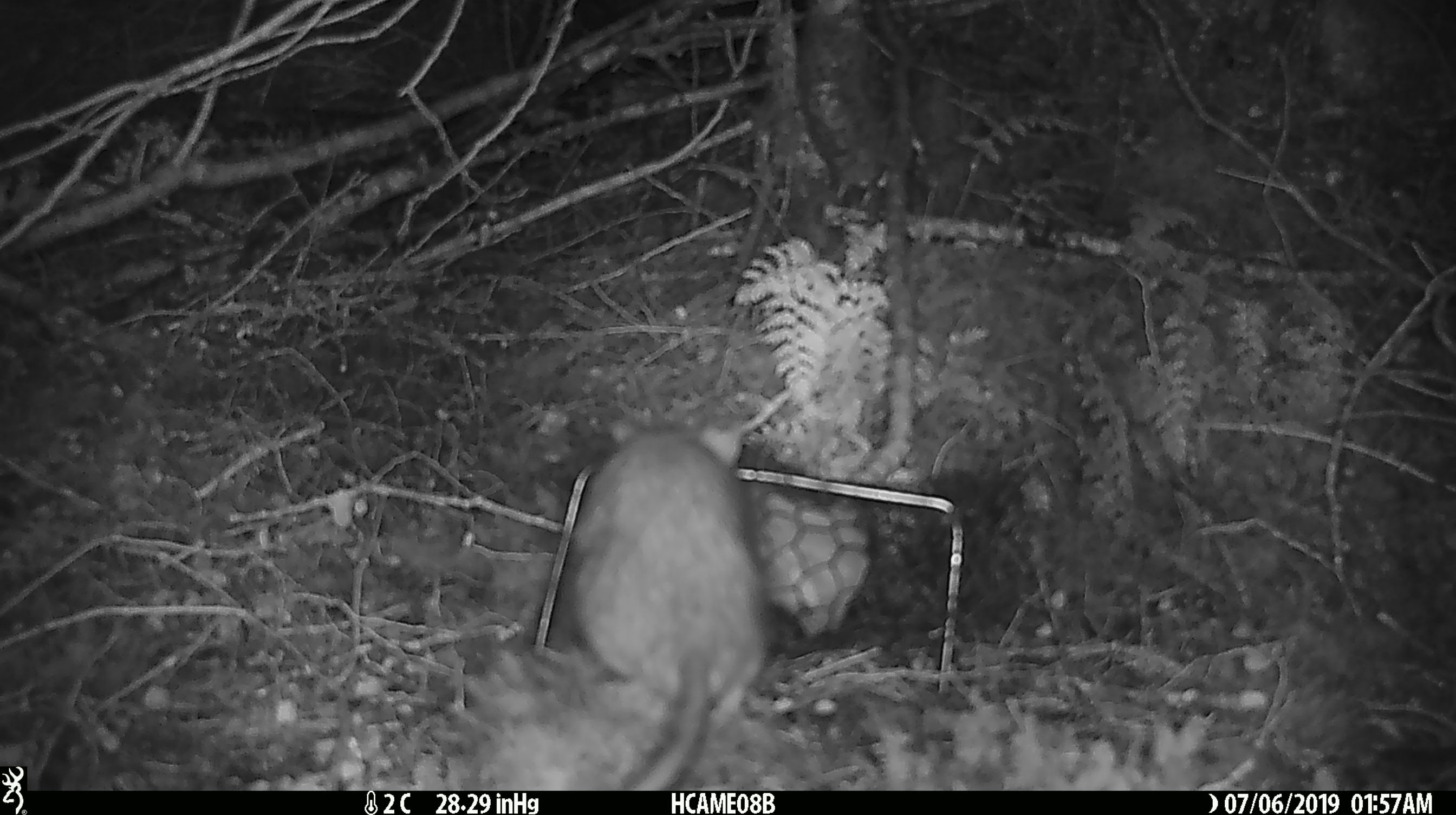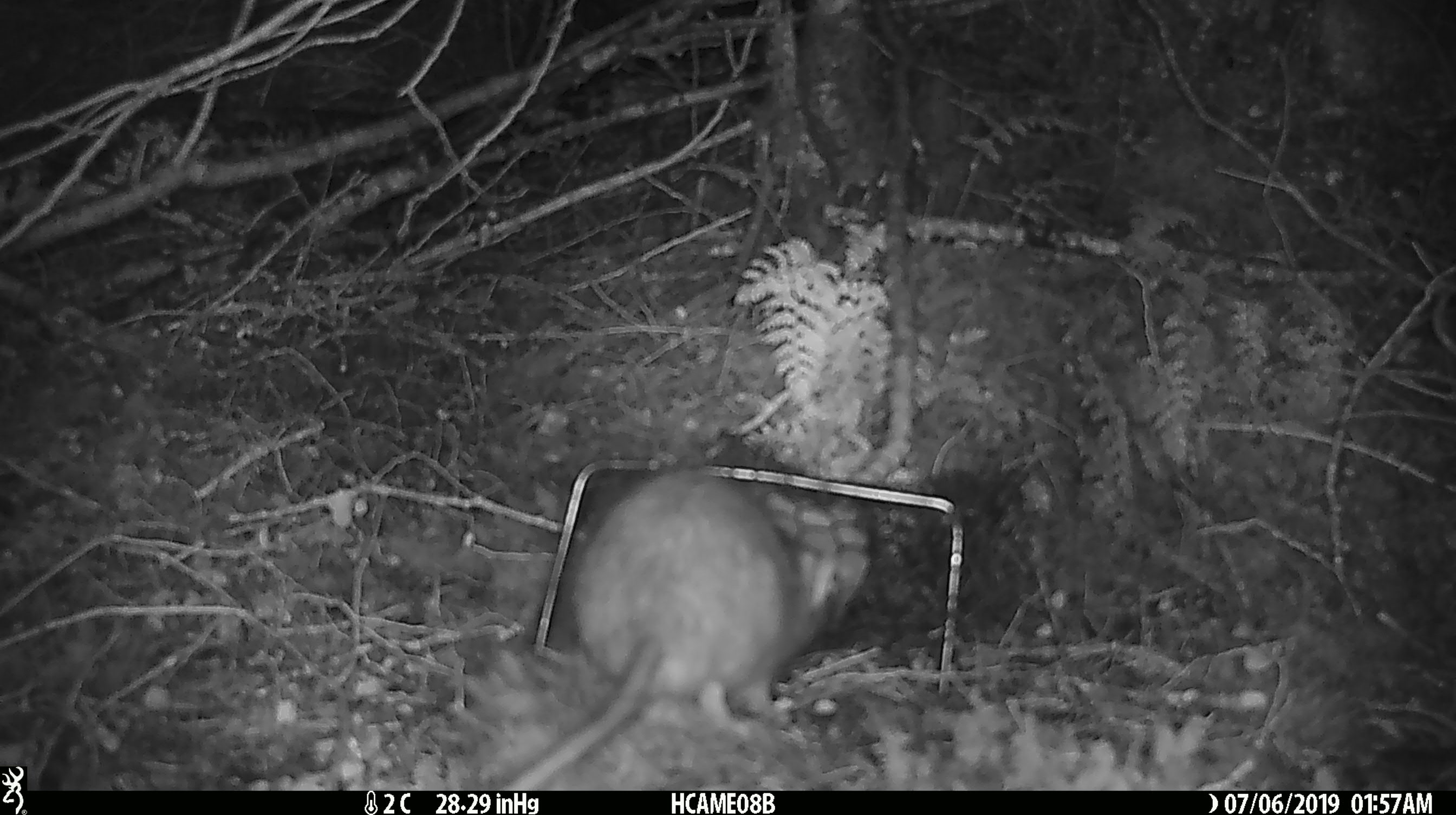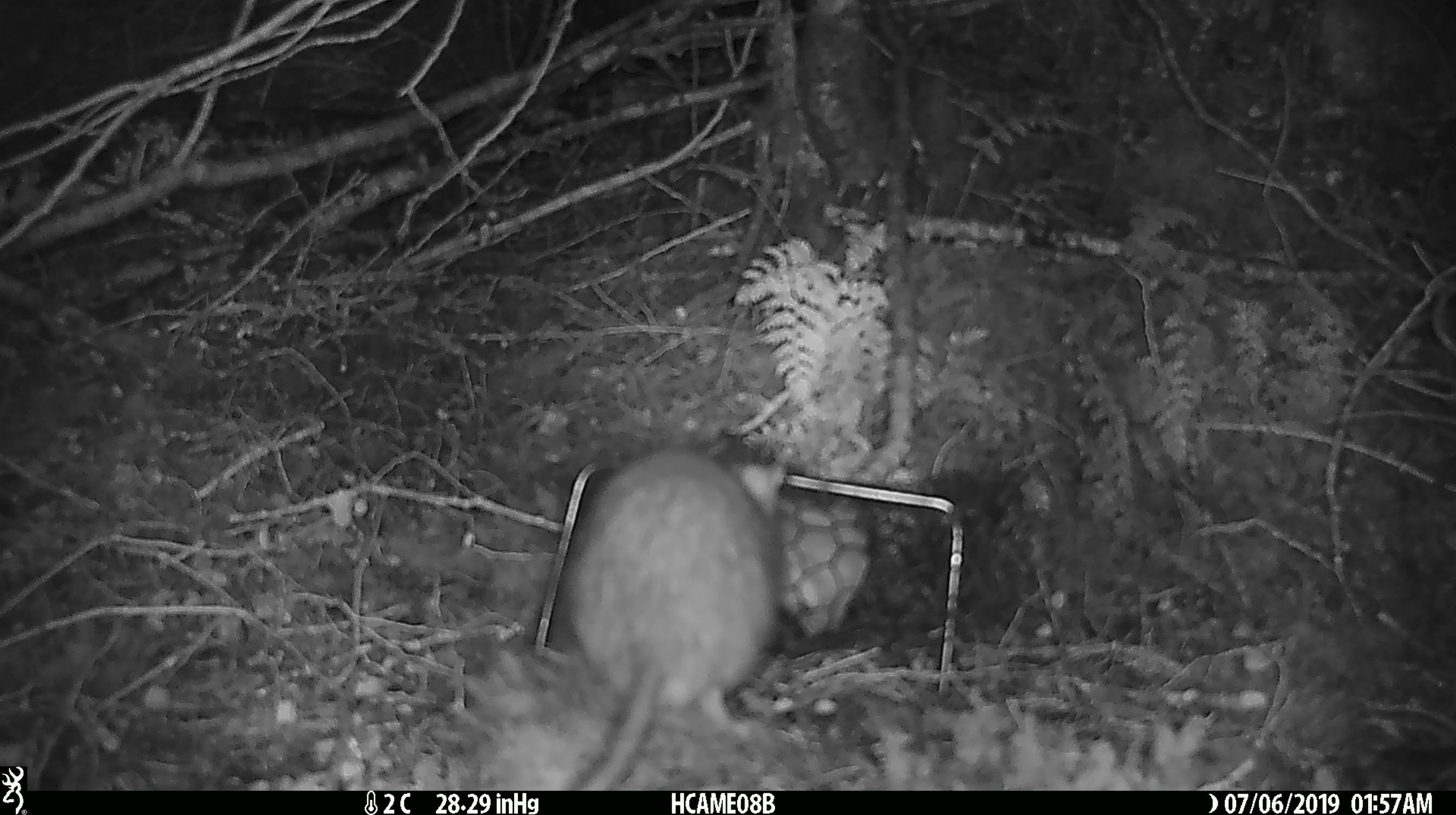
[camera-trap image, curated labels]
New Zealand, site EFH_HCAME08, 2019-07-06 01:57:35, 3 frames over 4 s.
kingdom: Animalia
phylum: Chordata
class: Mammalia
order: Rodentia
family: Muridae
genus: Rattus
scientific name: Rattus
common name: rat